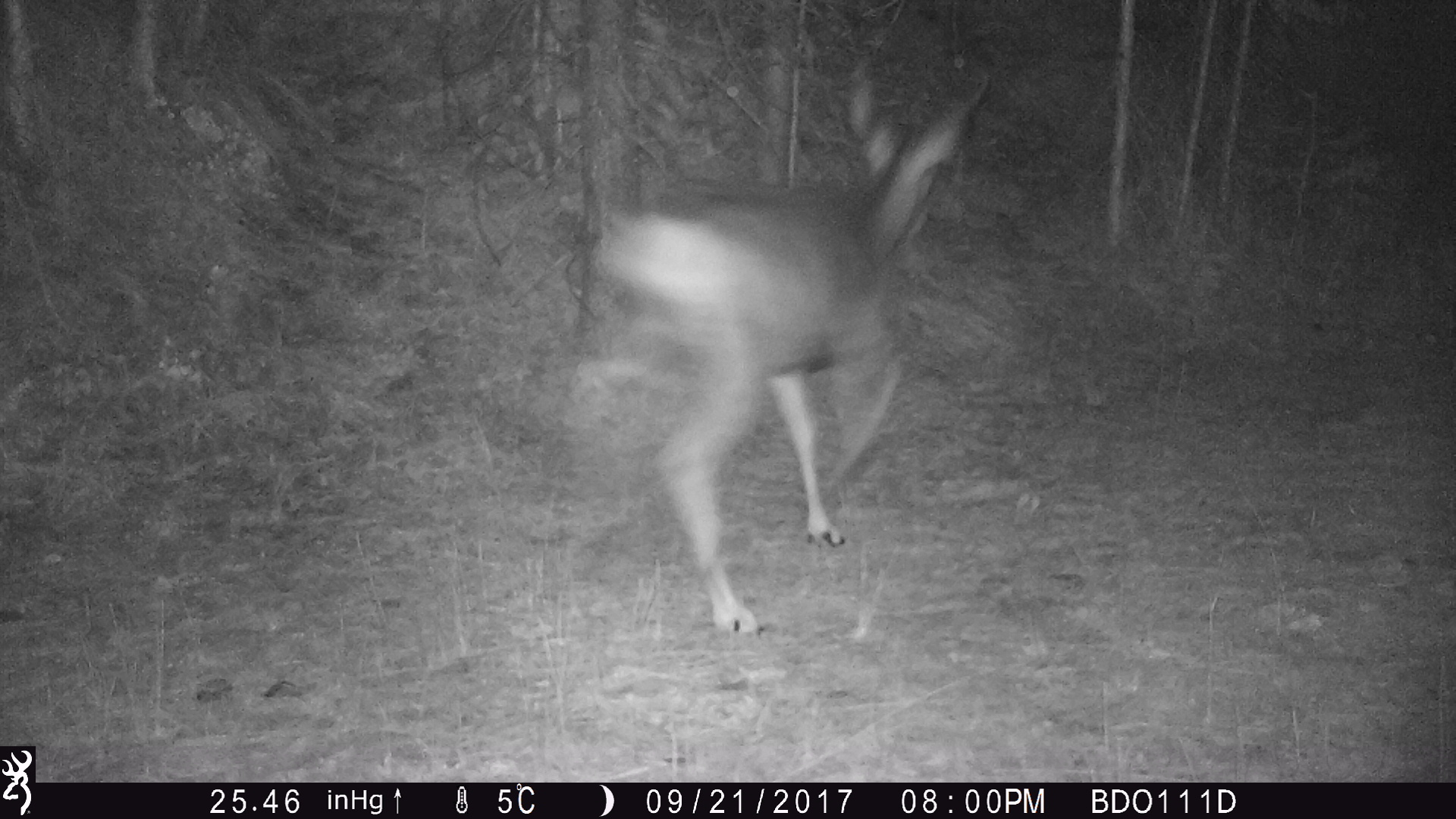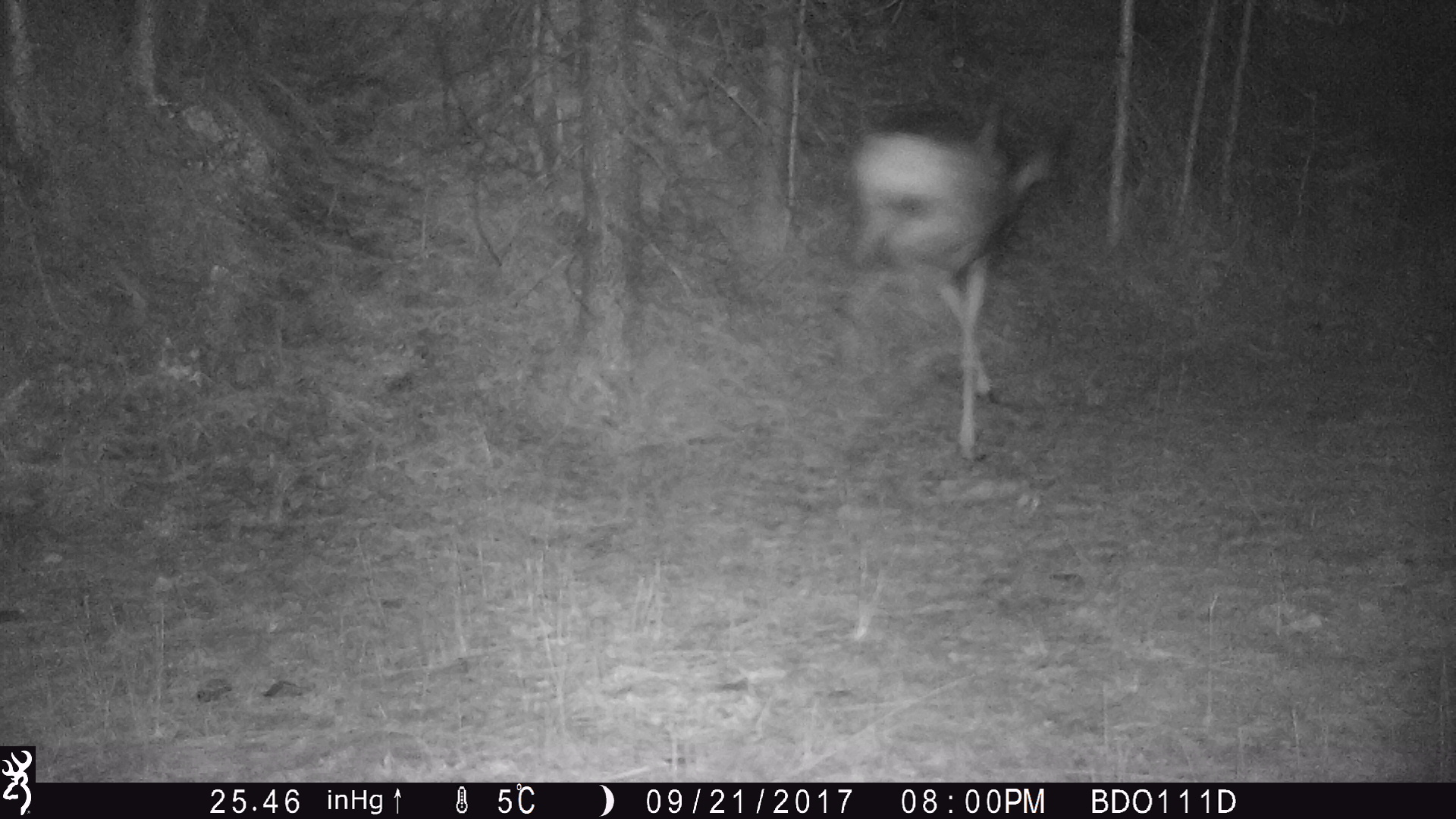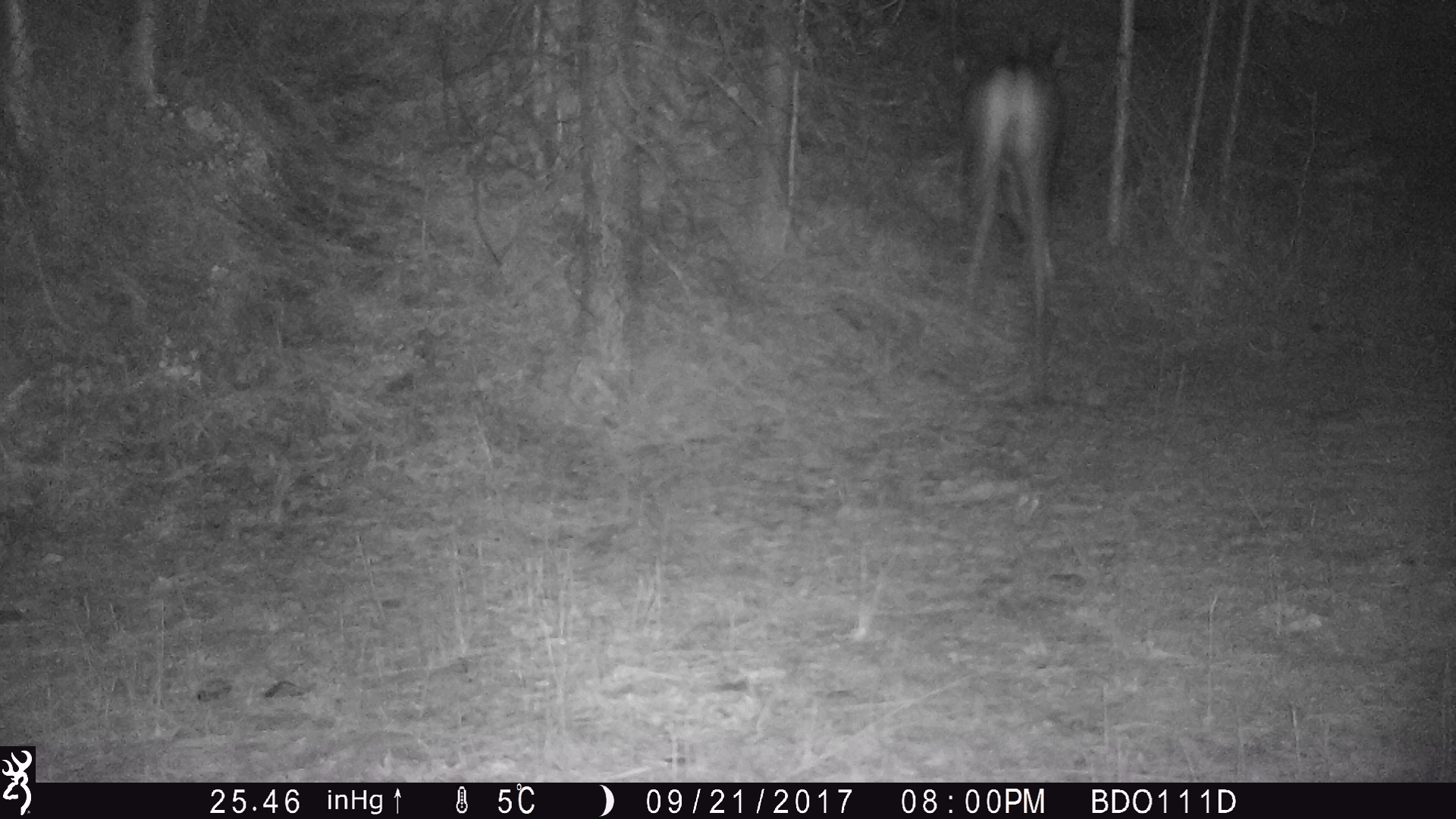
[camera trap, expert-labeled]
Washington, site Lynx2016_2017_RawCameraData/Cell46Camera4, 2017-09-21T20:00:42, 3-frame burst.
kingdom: Animalia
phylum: Chordata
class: Mammalia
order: Artiodactyla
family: Cervidae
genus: Odocoileus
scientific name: Odocoileus hemionus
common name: mule deer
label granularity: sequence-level